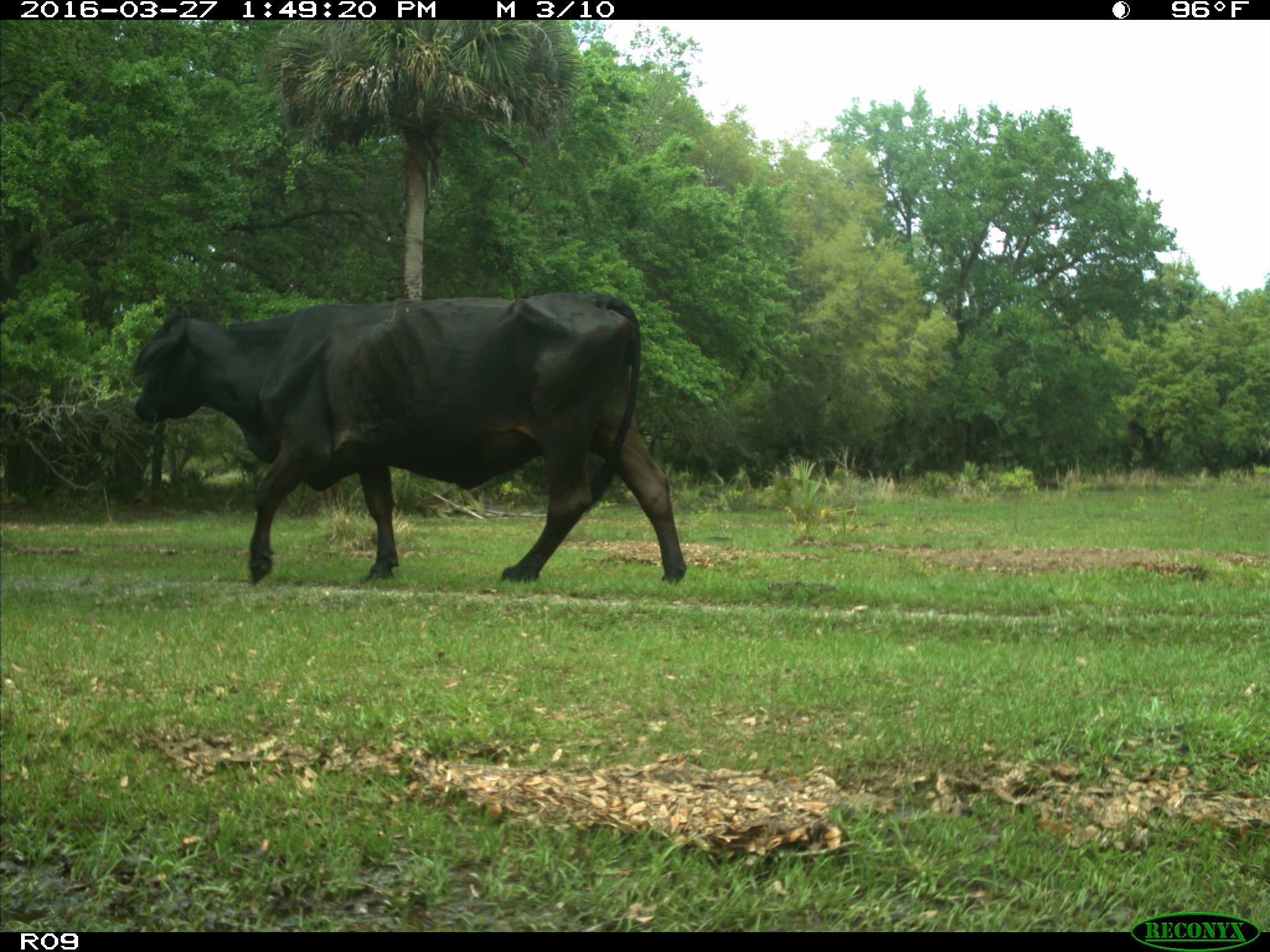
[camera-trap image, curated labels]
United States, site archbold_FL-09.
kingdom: Animalia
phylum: Chordata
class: Mammalia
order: Artiodactyla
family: Bovidae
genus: Bos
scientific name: Bos taurus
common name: domestic cow